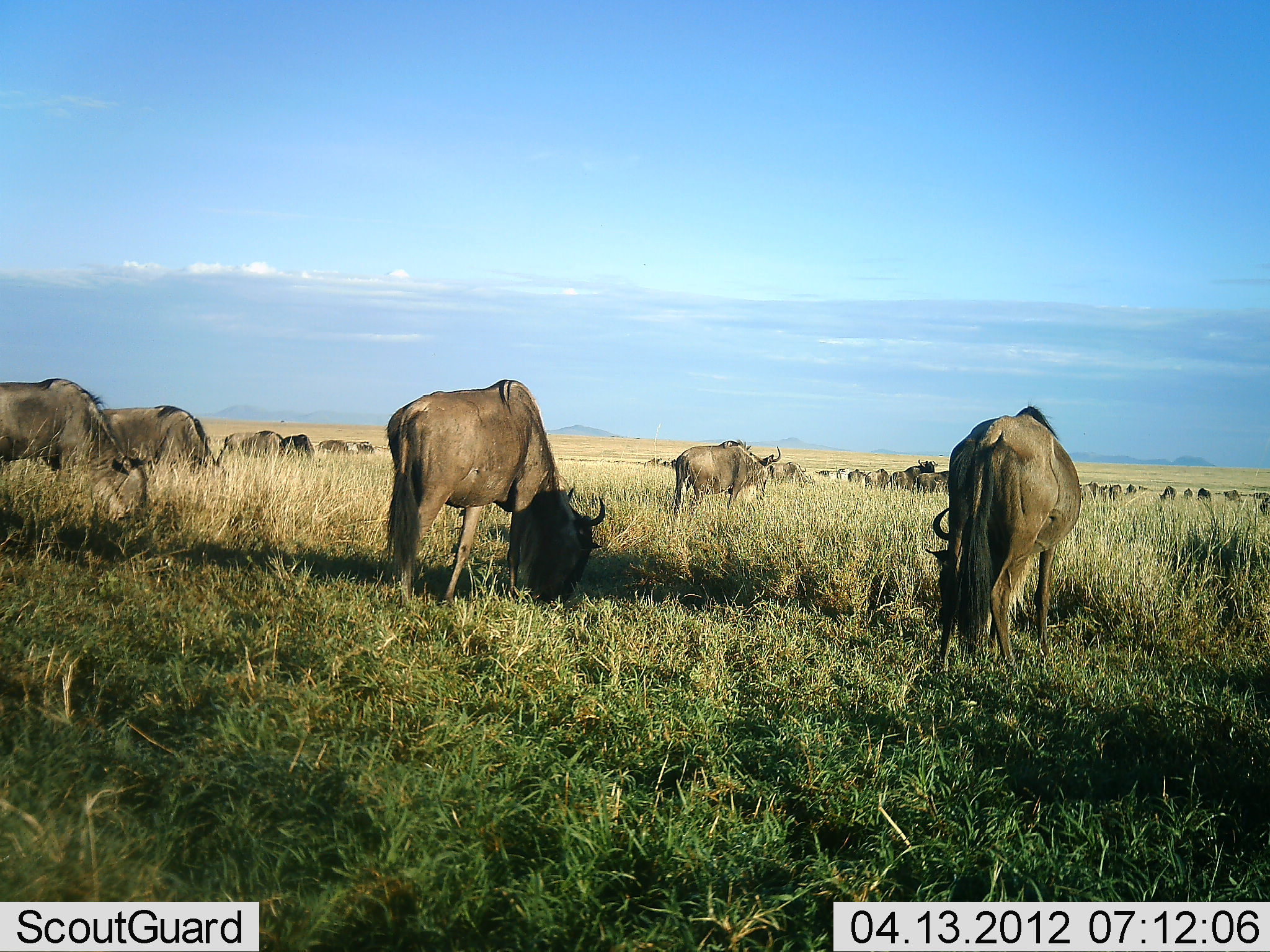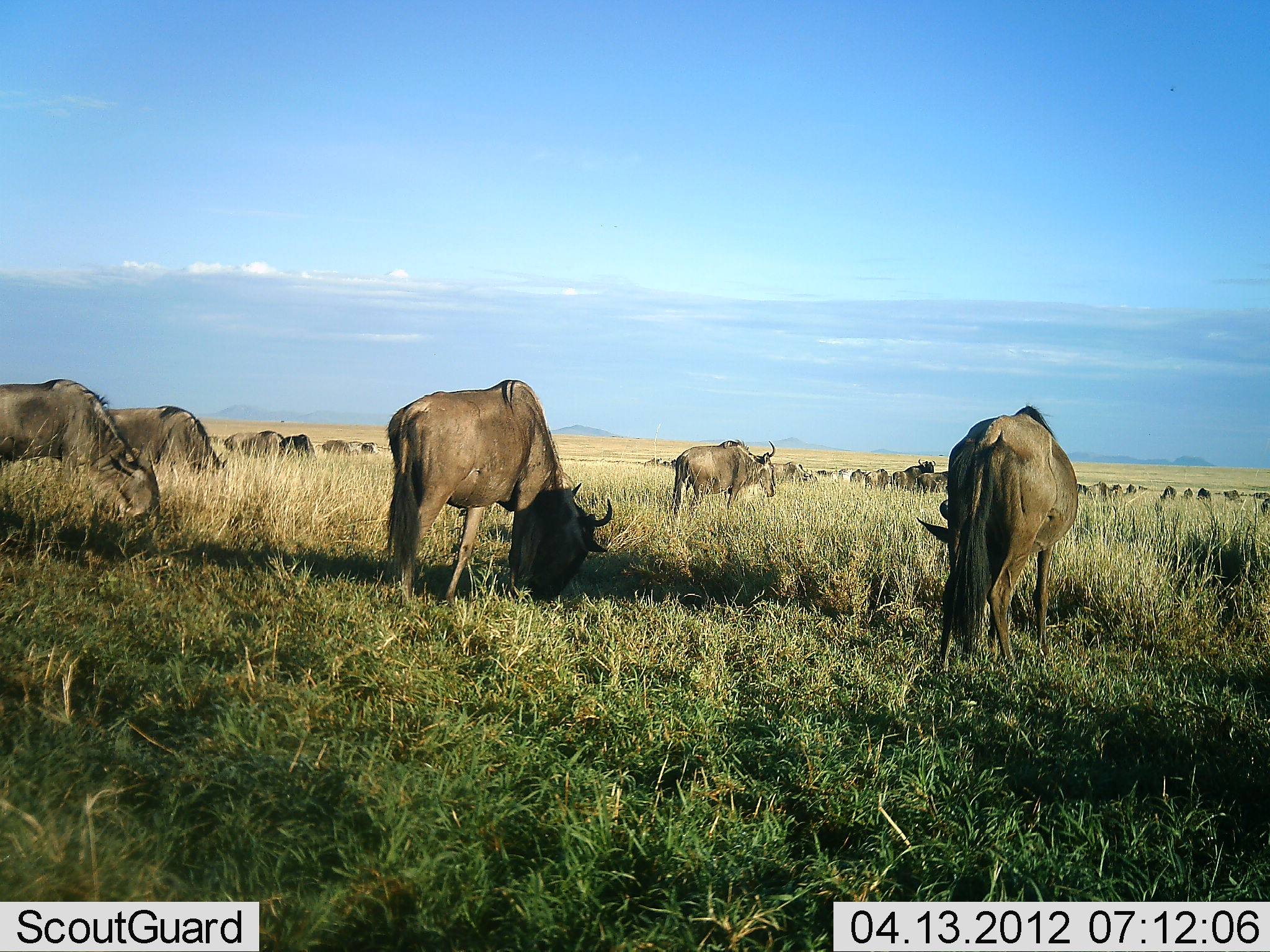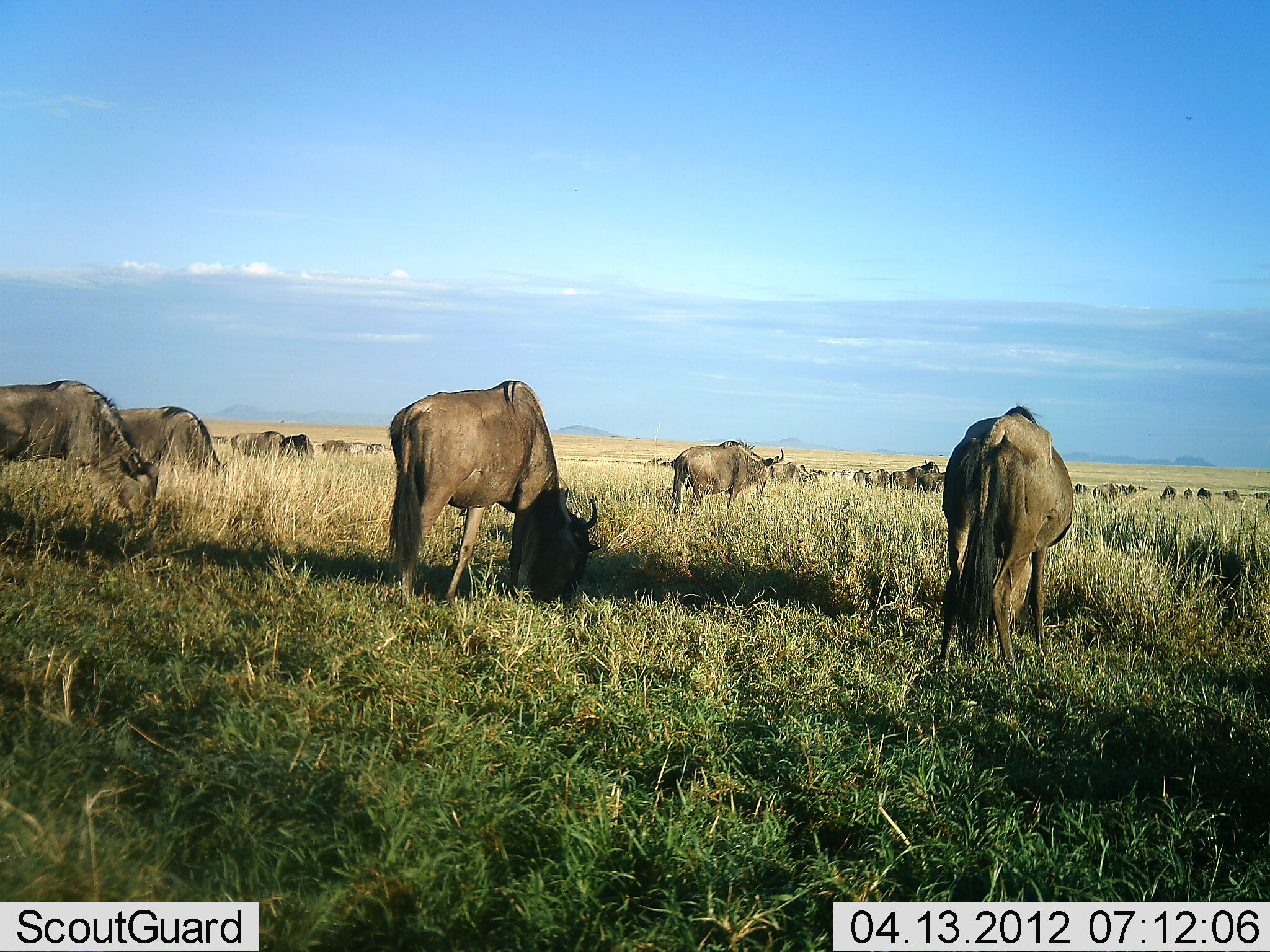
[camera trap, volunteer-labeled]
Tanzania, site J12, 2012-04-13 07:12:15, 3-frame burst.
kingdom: Animalia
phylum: Chordata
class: Mammalia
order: Artiodactyla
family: Bovidae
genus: Connochaetes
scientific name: Connochaetes taurinus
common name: blue wildebeest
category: wildebeest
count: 11-50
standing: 36%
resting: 0%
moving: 7%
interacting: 0%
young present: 0%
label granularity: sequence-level